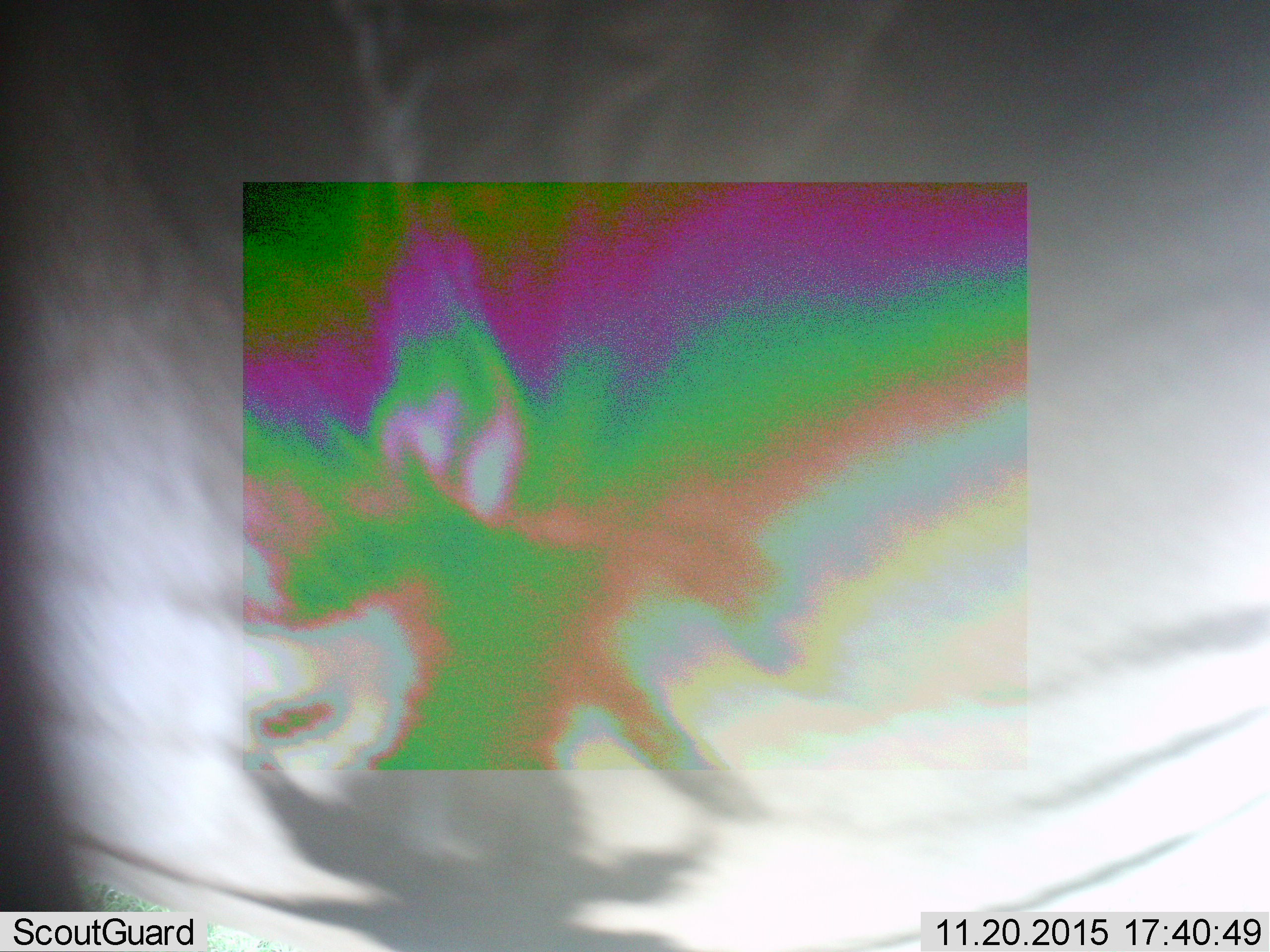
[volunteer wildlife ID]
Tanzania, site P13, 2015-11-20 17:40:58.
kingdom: Animalia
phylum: Chordata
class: Mammalia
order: Perissodactyla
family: Equidae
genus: Equus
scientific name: Equus quagga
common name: plains zebra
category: zebra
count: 1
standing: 43%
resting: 0%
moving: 43%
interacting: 14%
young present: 0%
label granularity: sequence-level